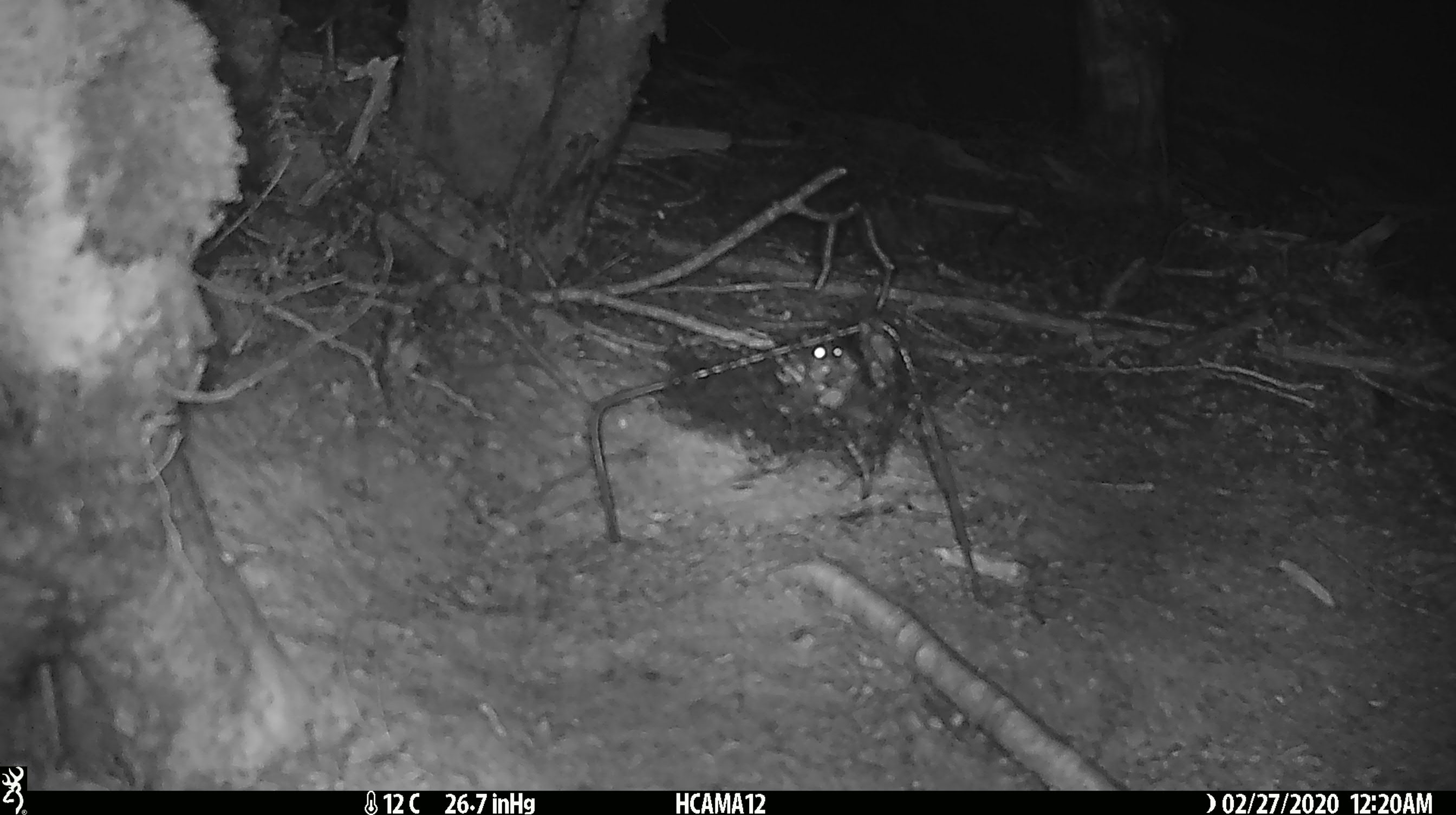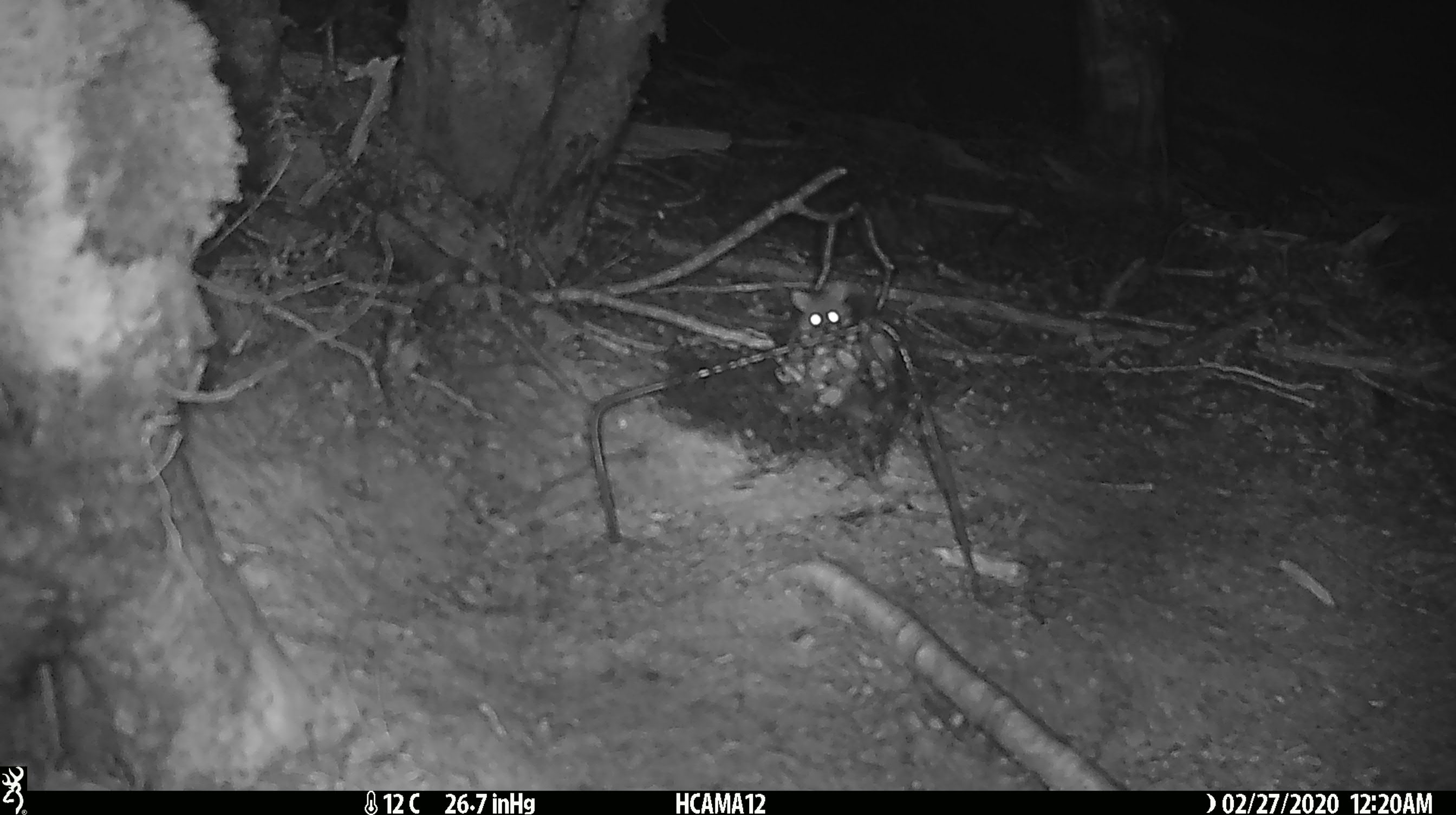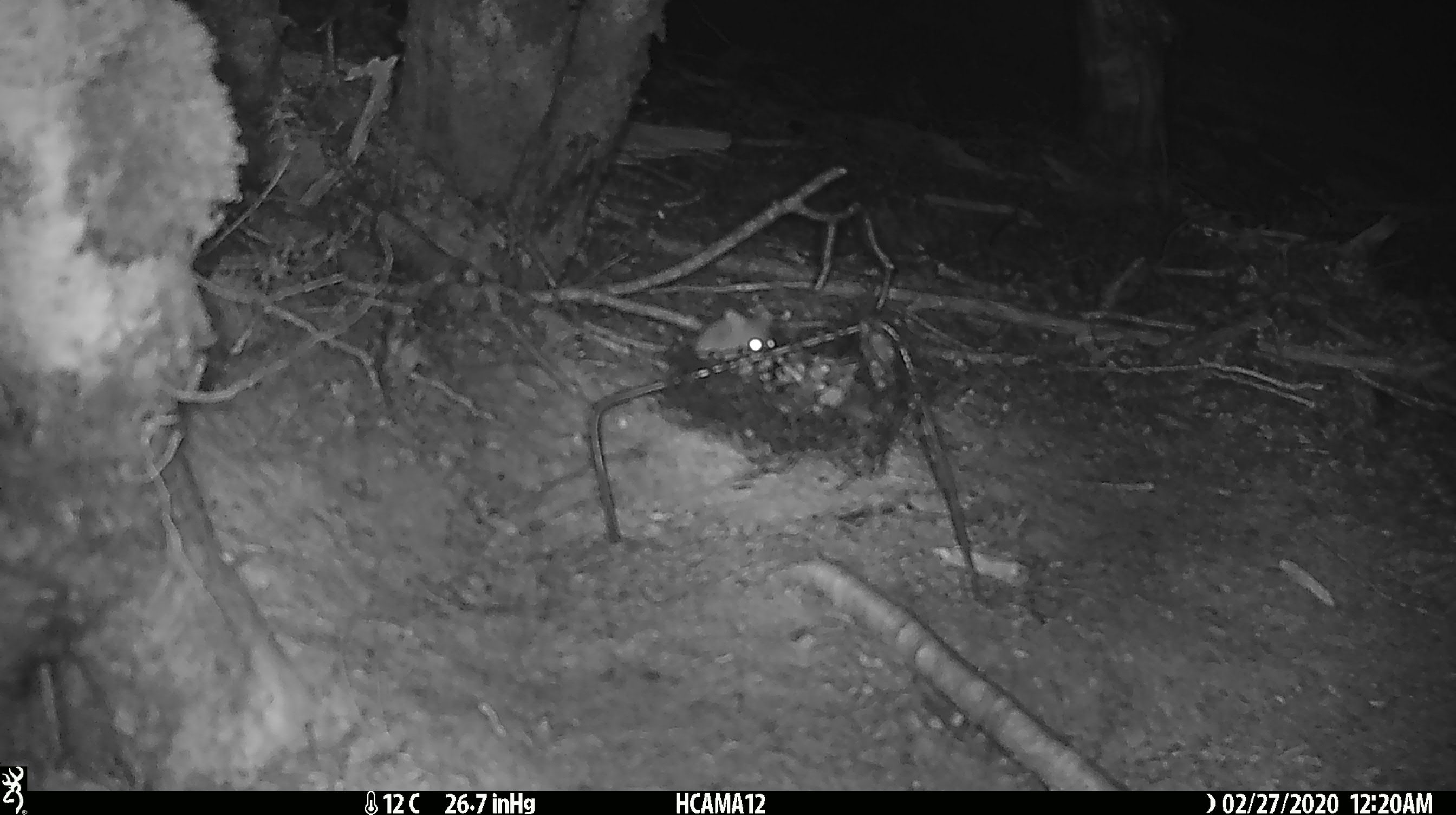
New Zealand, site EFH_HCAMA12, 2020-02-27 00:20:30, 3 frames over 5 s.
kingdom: Animalia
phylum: Chordata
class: Mammalia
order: Rodentia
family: Muridae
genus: Mus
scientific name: Mus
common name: mouse